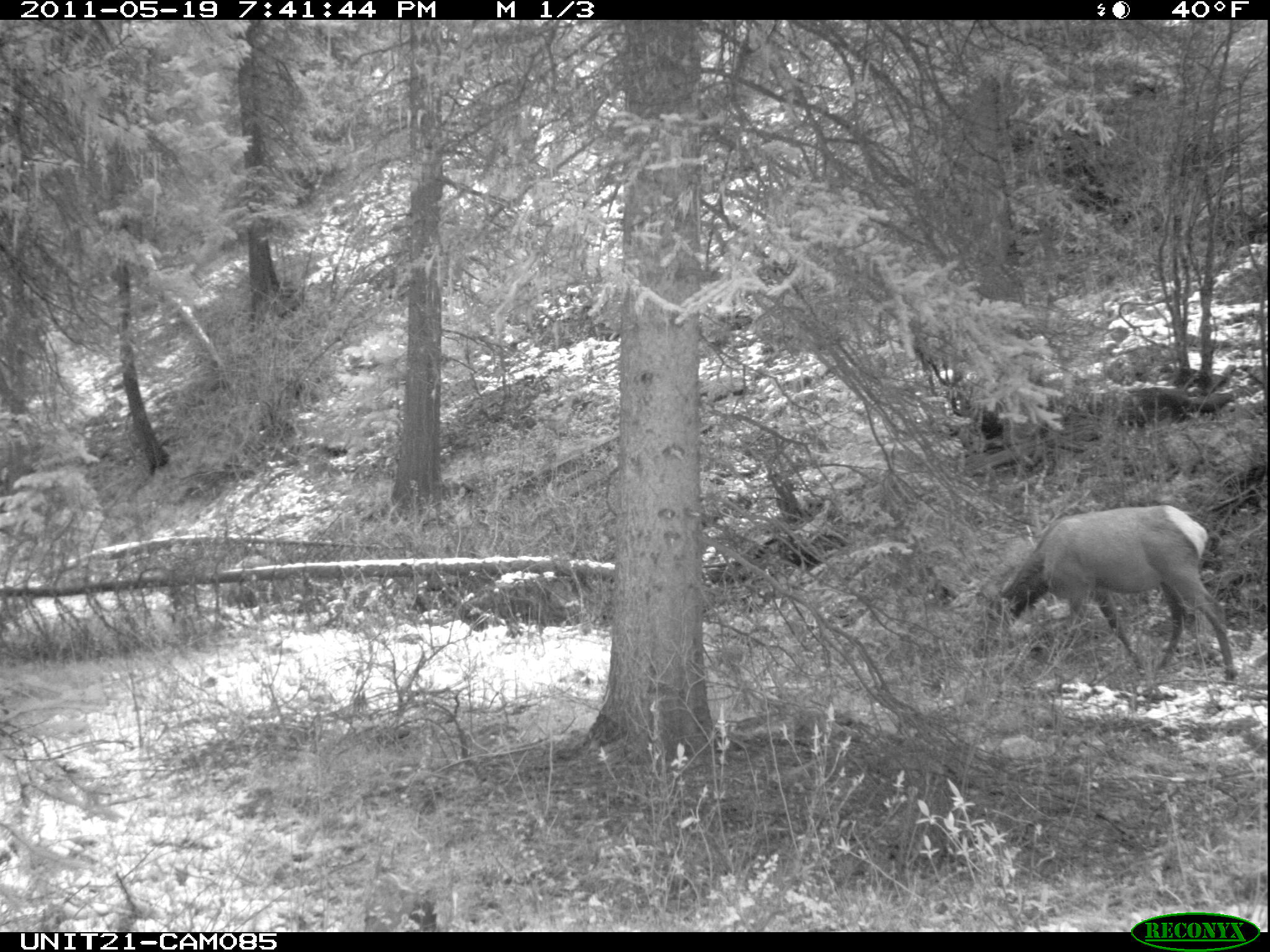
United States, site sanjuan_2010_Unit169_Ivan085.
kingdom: Animalia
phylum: Chordata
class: Mammalia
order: Artiodactyla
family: Cervidae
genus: Cervus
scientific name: Cervus elaphus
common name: red deer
Cervus elaphus (red deer).